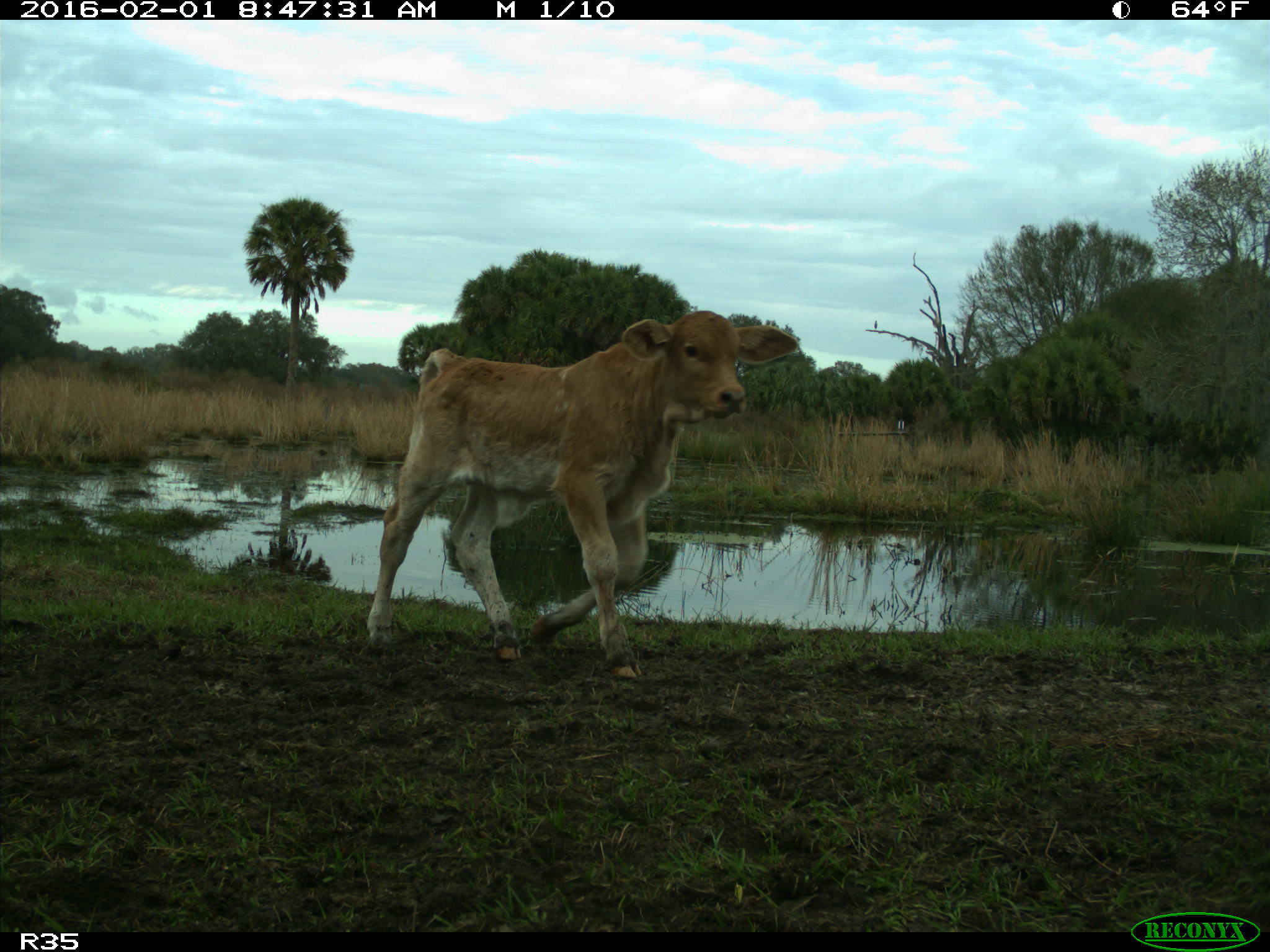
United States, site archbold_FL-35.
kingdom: Animalia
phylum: Chordata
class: Mammalia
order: Artiodactyla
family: Bovidae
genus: Bos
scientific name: Bos taurus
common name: domestic cow